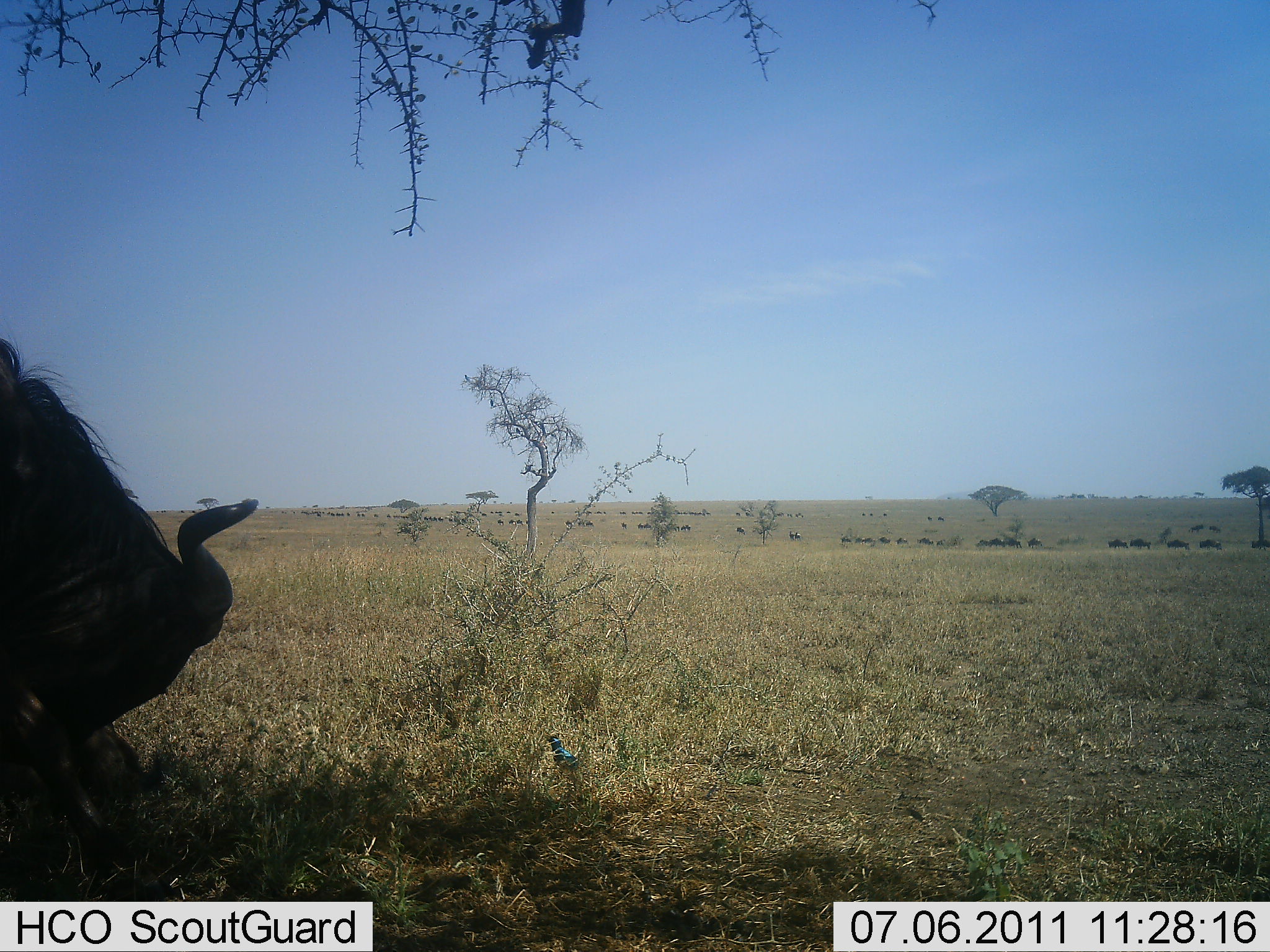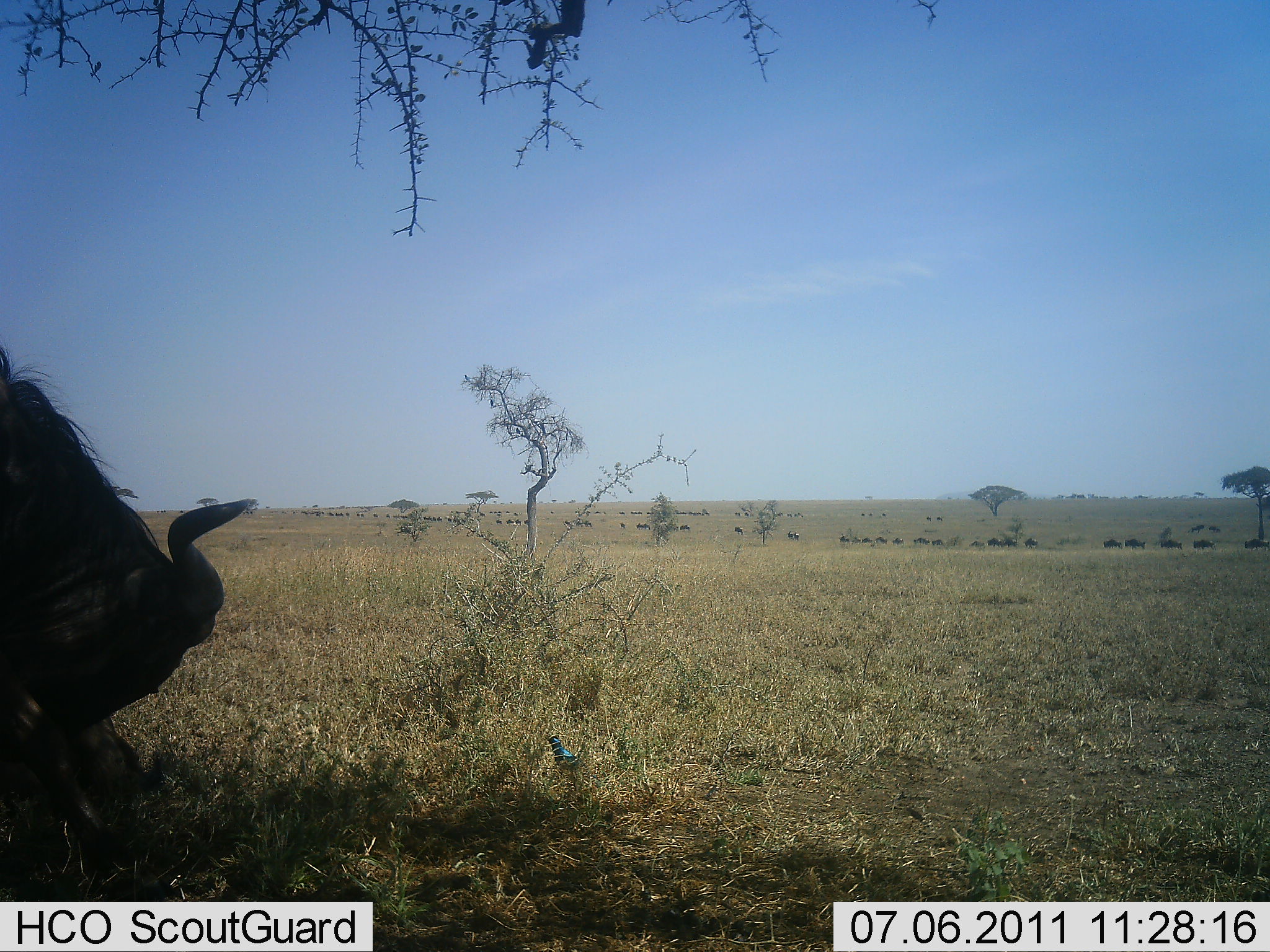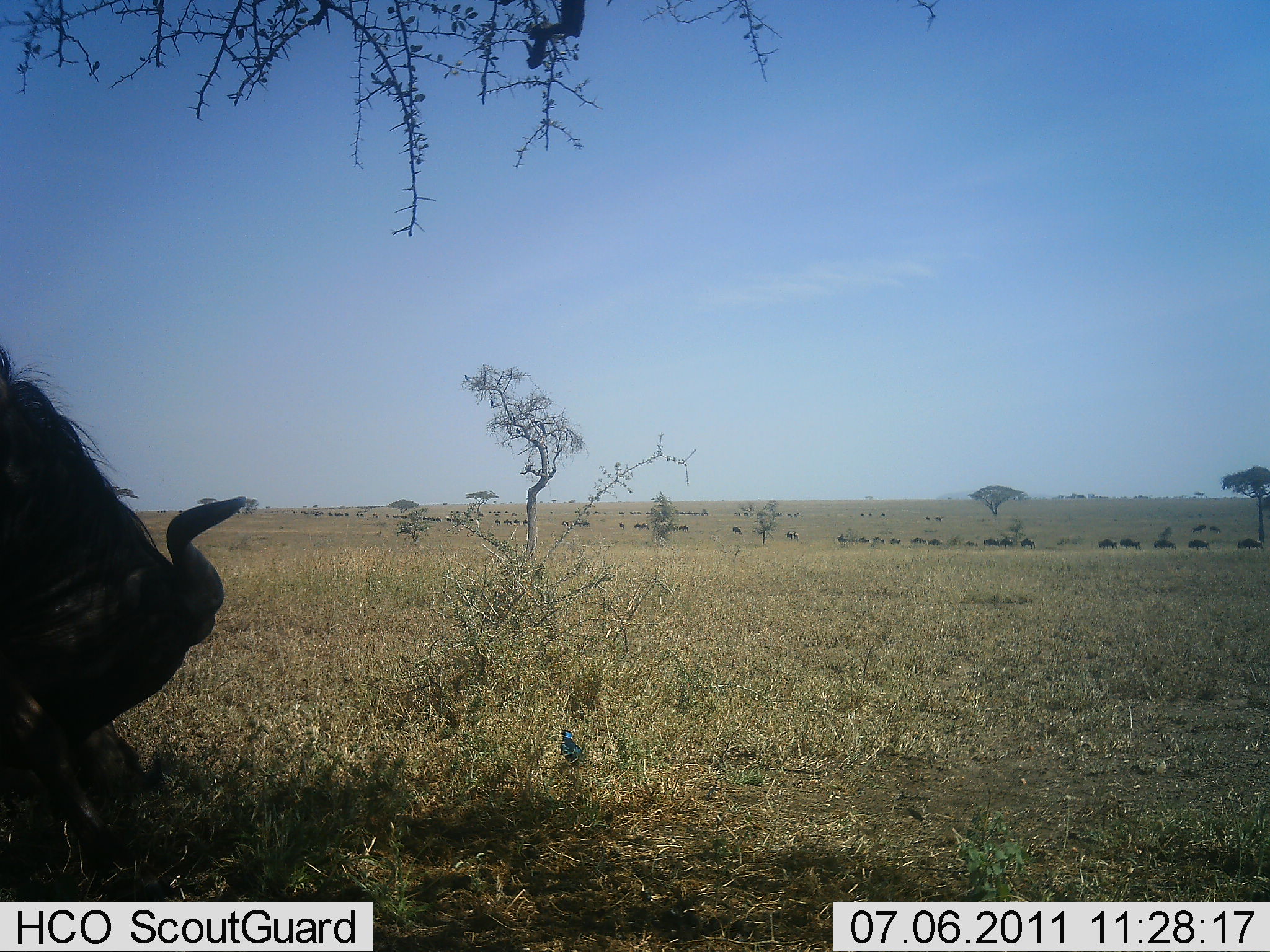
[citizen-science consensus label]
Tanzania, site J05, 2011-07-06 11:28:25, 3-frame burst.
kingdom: Animalia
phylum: Chordata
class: Aves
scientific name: Aves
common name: bird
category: otherbird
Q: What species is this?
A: Otherbird (bird) (Aves).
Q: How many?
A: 1.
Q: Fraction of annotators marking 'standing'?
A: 38%.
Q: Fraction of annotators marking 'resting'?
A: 0%.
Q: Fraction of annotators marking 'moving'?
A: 62%.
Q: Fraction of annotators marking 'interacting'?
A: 0%.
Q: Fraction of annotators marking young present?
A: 0%.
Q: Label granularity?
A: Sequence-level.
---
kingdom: Animalia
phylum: Chordata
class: Mammalia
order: Artiodactyla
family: Bovidae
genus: Connochaetes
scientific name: Connochaetes taurinus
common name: blue wildebeest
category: wildebeest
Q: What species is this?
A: Wildebeest (blue wildebeest) (Connochaetes taurinus).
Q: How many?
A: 1.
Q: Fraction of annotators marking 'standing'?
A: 30%.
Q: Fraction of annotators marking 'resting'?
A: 30%.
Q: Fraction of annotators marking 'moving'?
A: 20%.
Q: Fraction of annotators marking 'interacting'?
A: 0%.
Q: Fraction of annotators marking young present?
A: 0%.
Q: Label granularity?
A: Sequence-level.